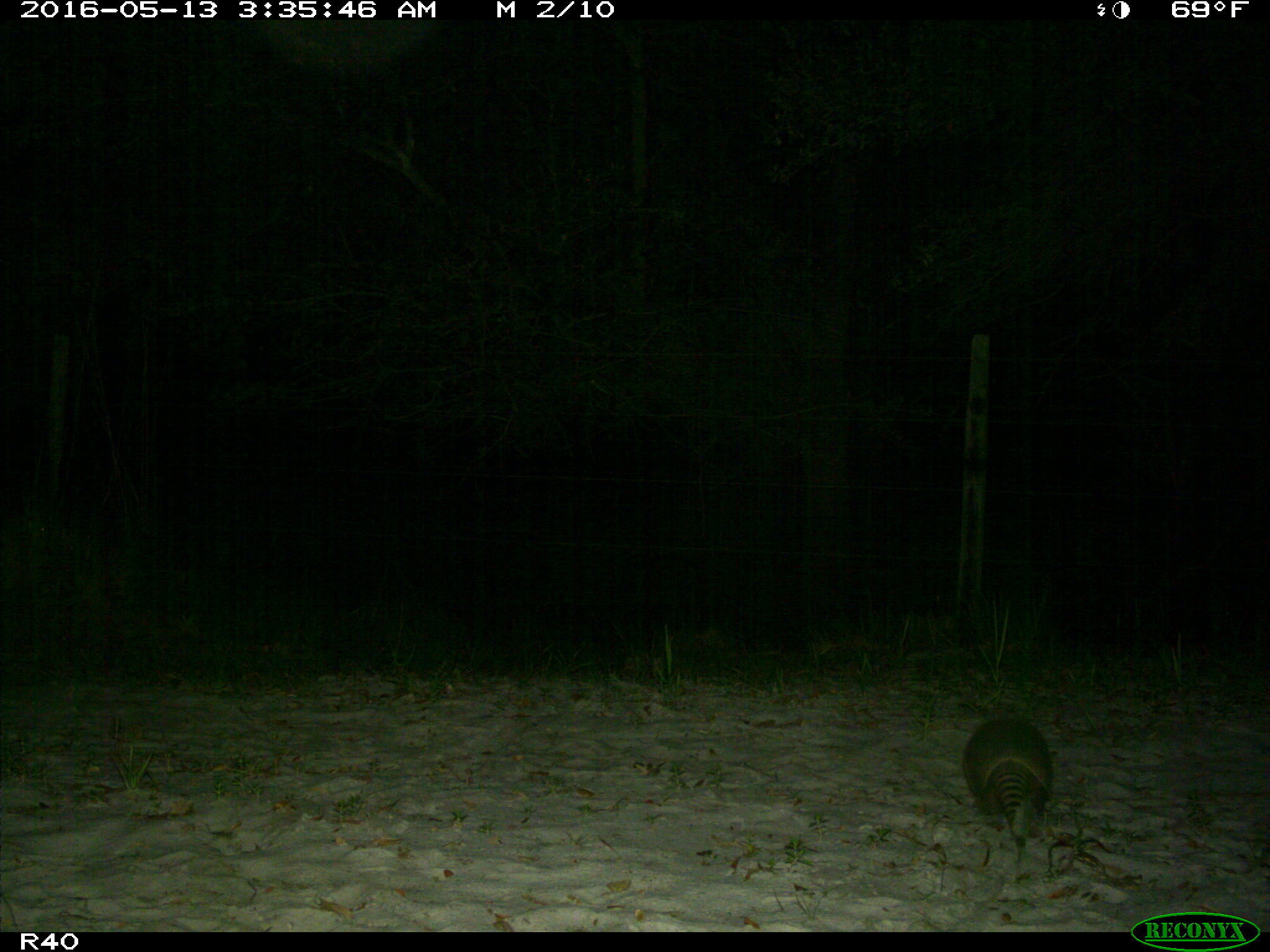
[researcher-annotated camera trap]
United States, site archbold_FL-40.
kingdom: Animalia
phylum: Chordata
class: Mammalia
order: Cingulata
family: Dasypodidae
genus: Dasypus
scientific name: Dasypus novemcinctus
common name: nine-banded armadillo